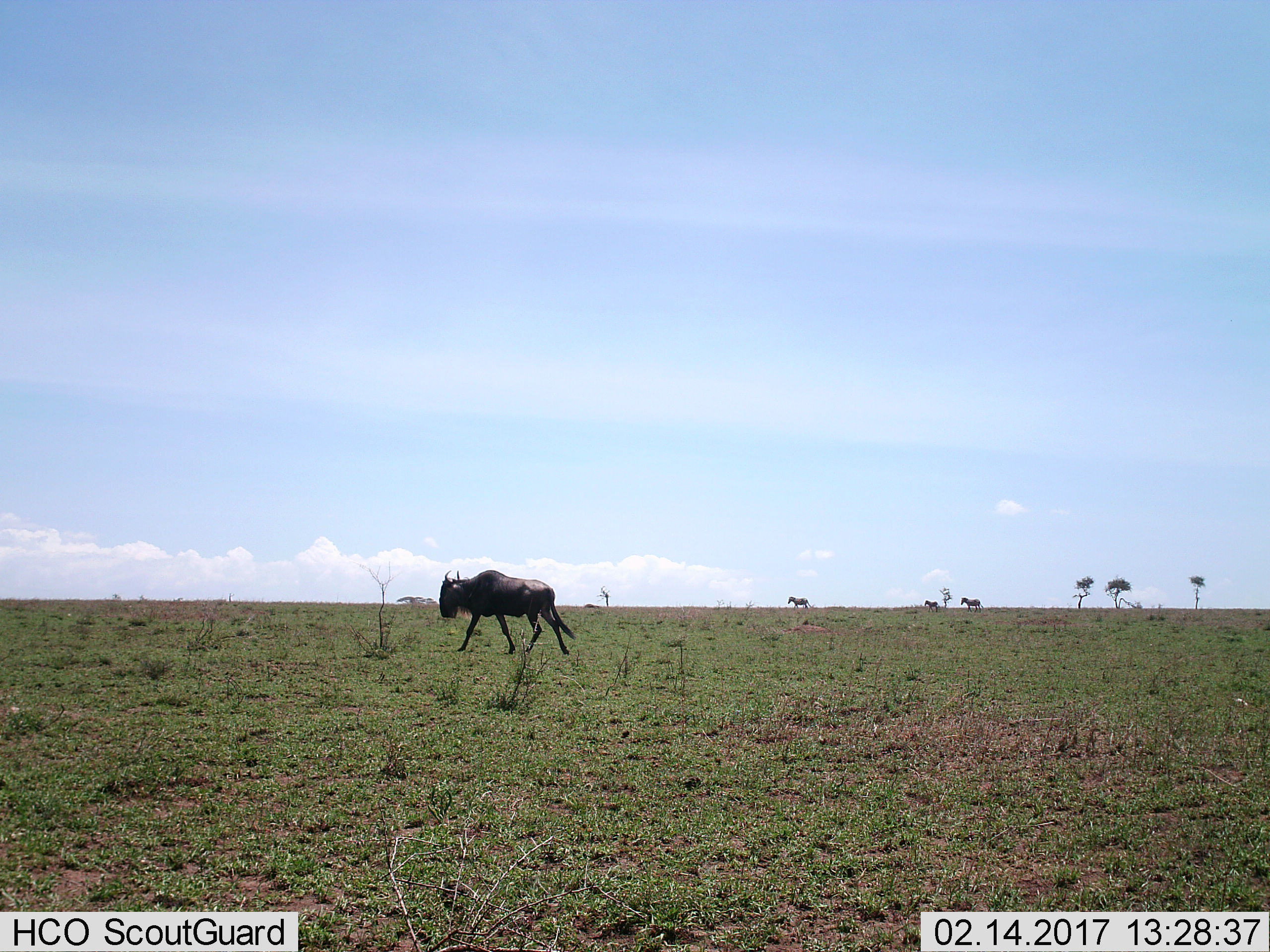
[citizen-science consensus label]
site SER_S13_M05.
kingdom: Animalia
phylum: Chordata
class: Mammalia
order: Artiodactyla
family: Bovidae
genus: Connochaetes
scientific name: Connochaetes taurinus taurinus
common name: blue wildebeest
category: wildebeestblue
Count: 1.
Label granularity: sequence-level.